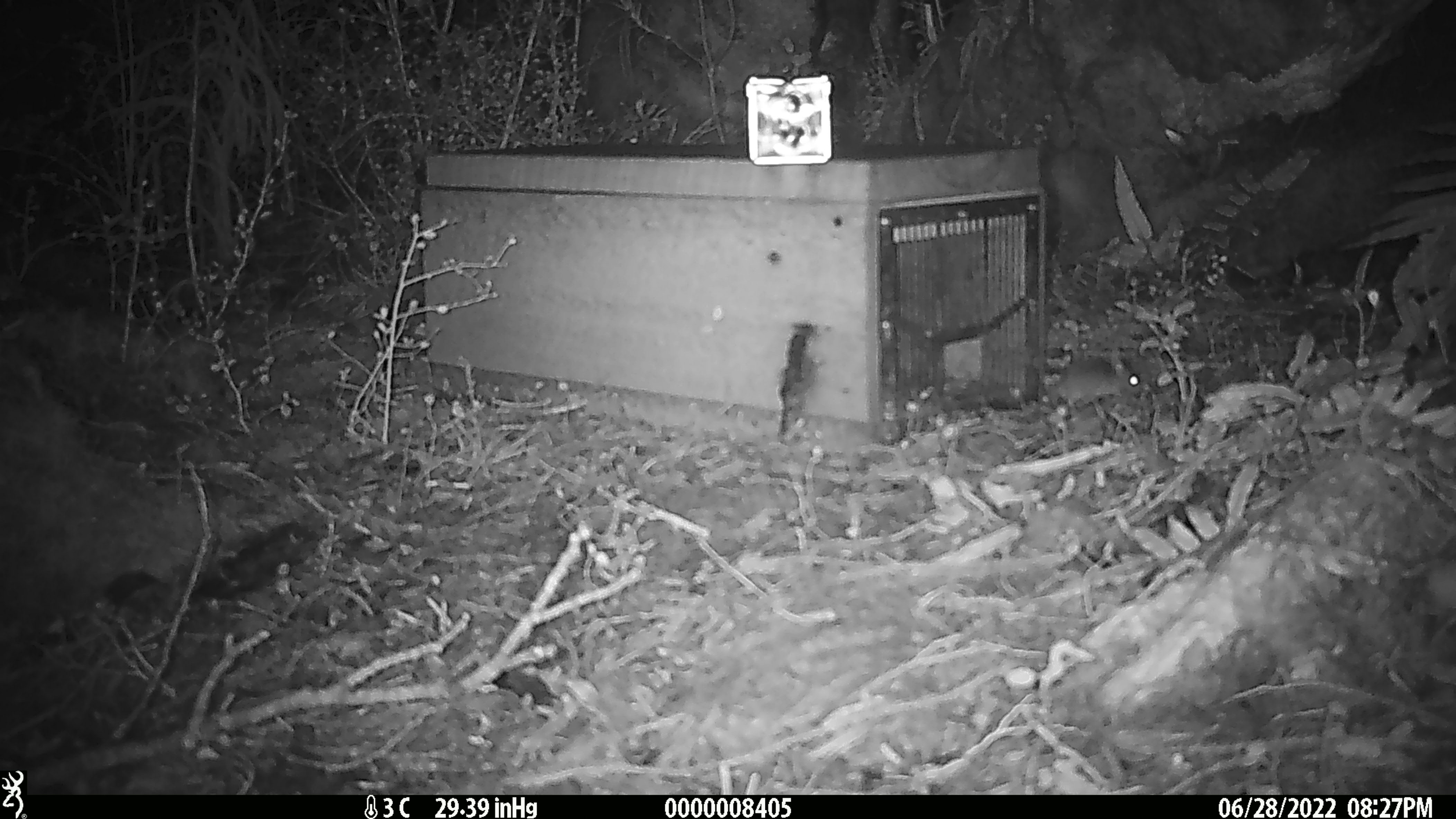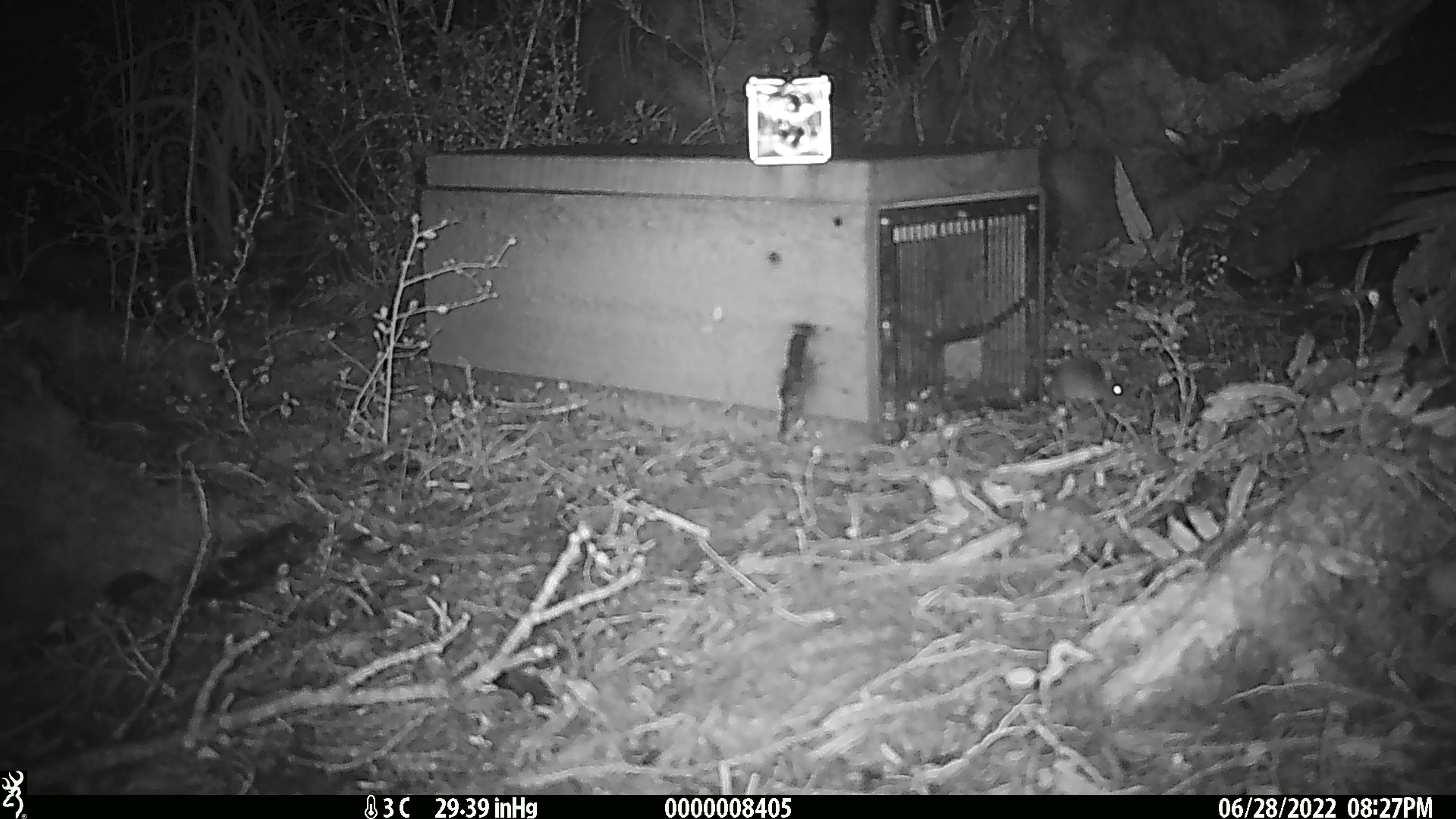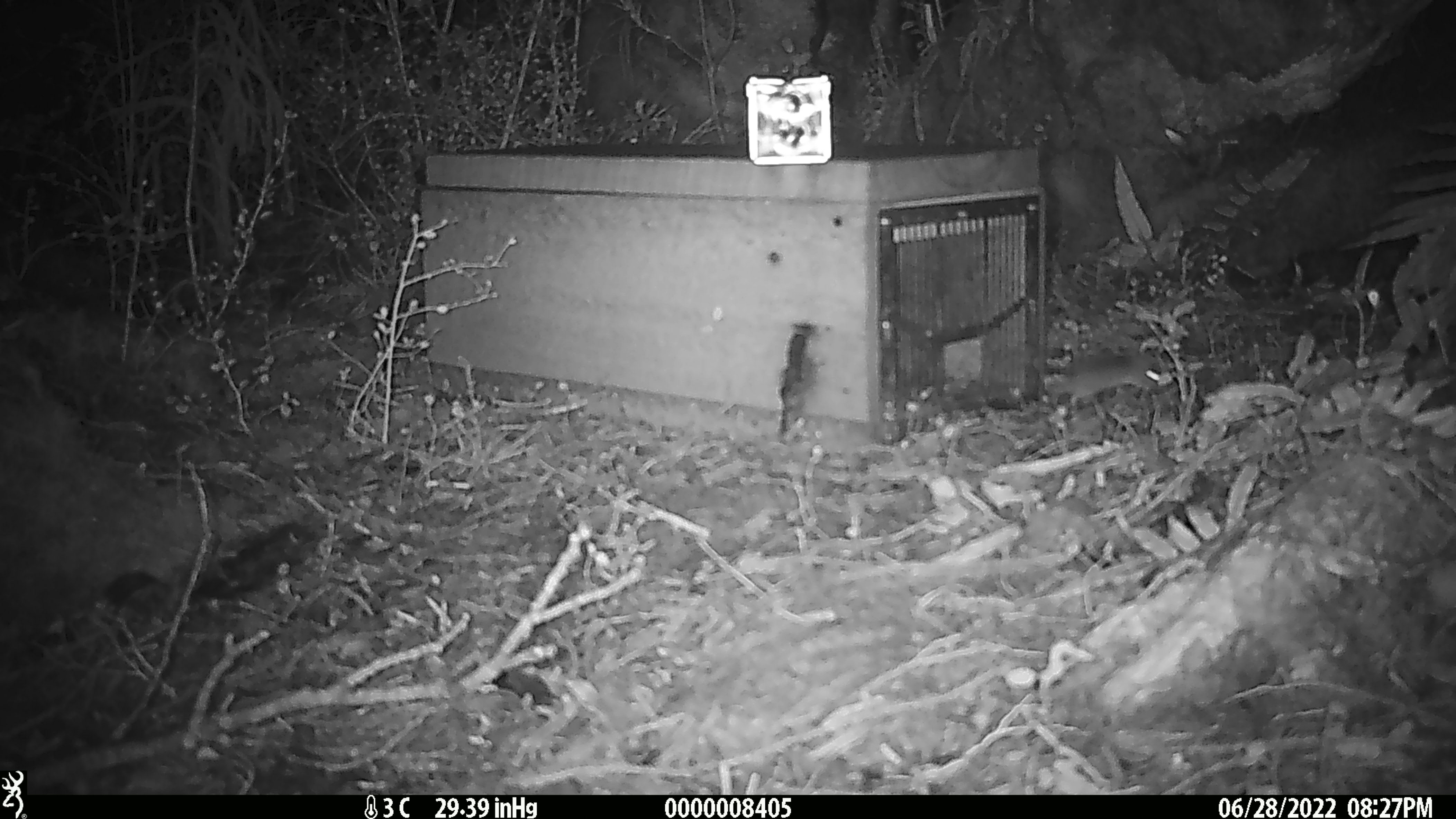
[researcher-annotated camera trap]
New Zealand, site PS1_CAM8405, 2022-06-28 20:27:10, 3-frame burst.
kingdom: Animalia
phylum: Chordata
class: Mammalia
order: Rodentia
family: Muridae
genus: Mus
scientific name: Mus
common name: mouse